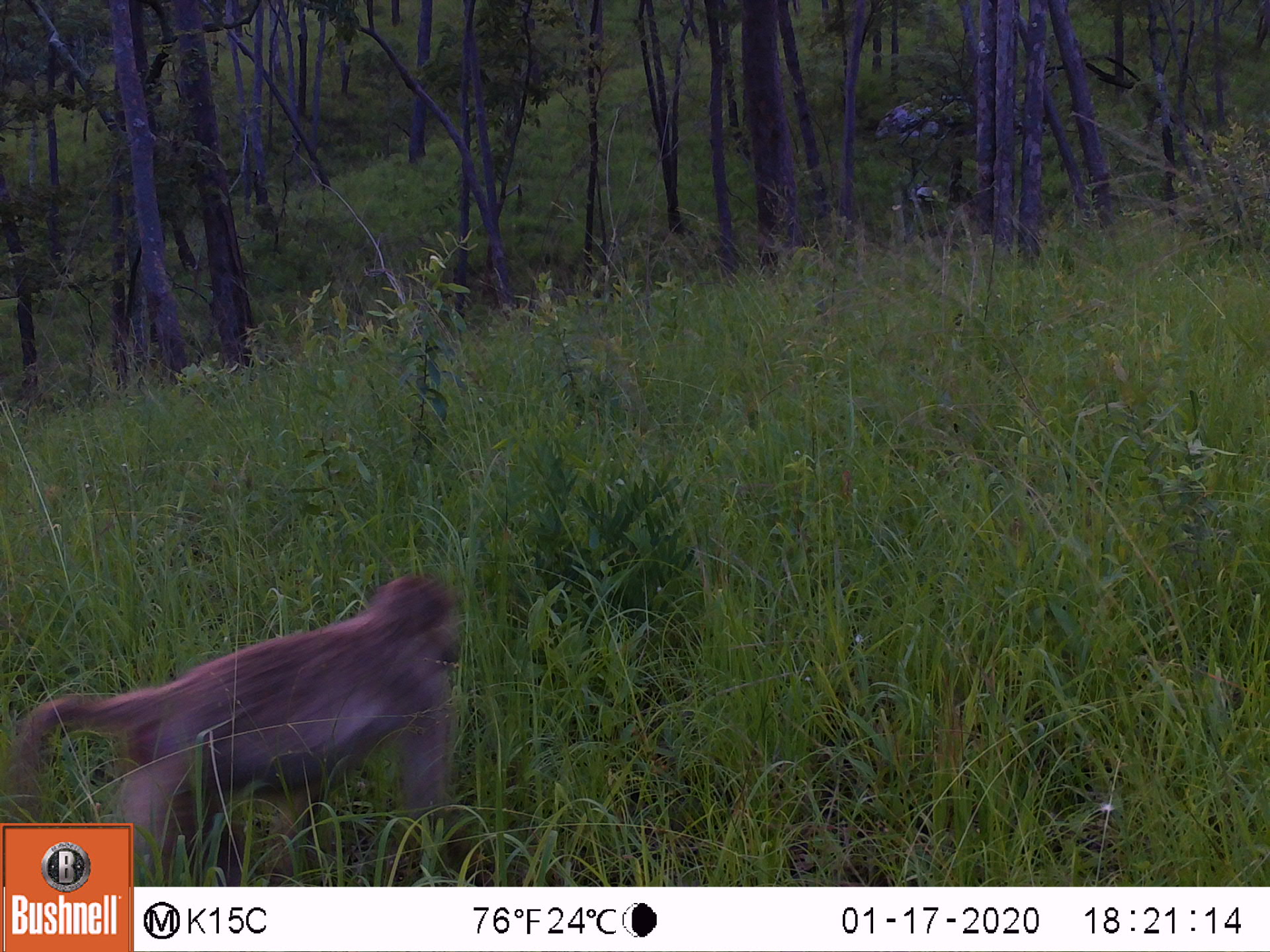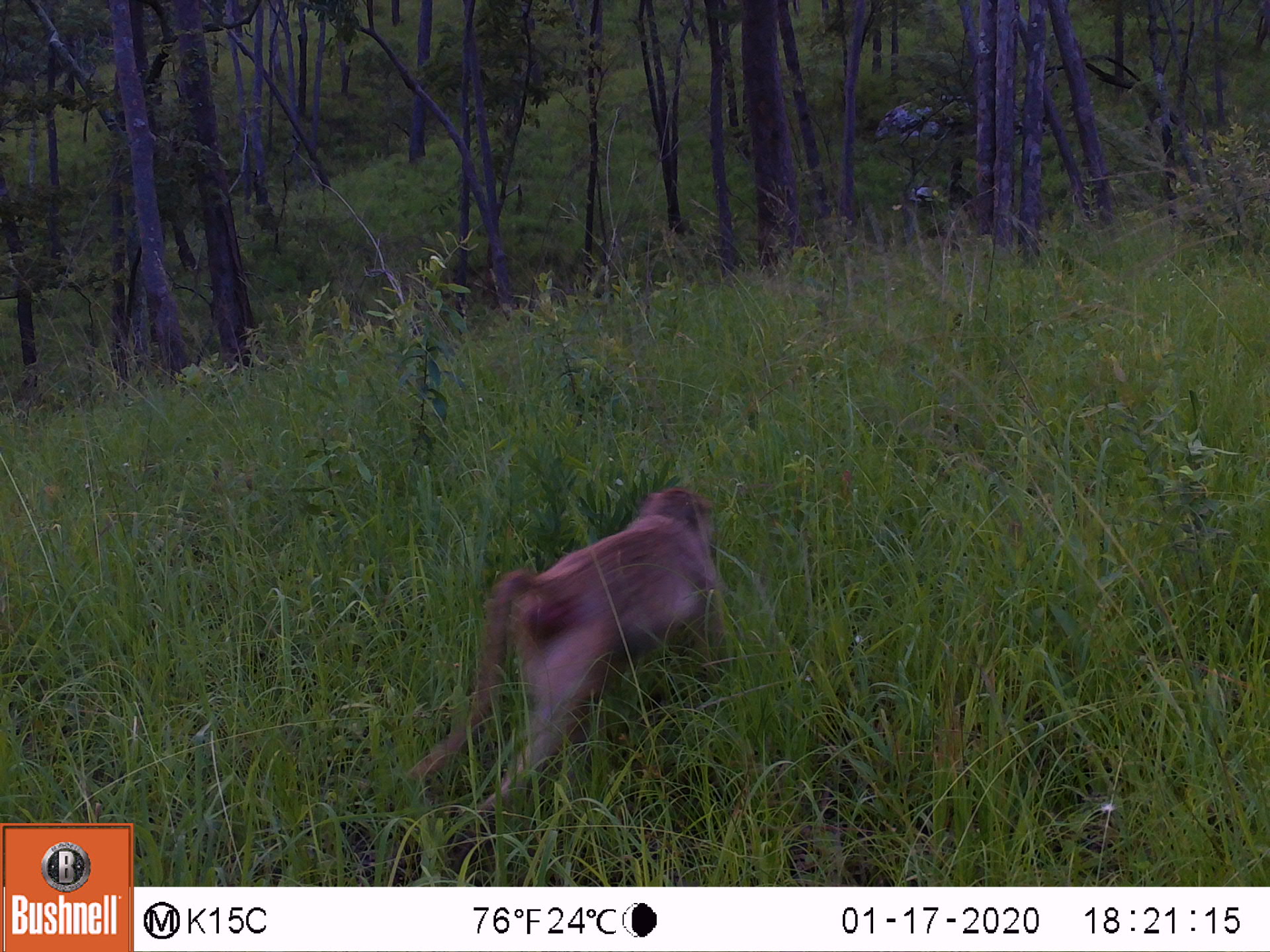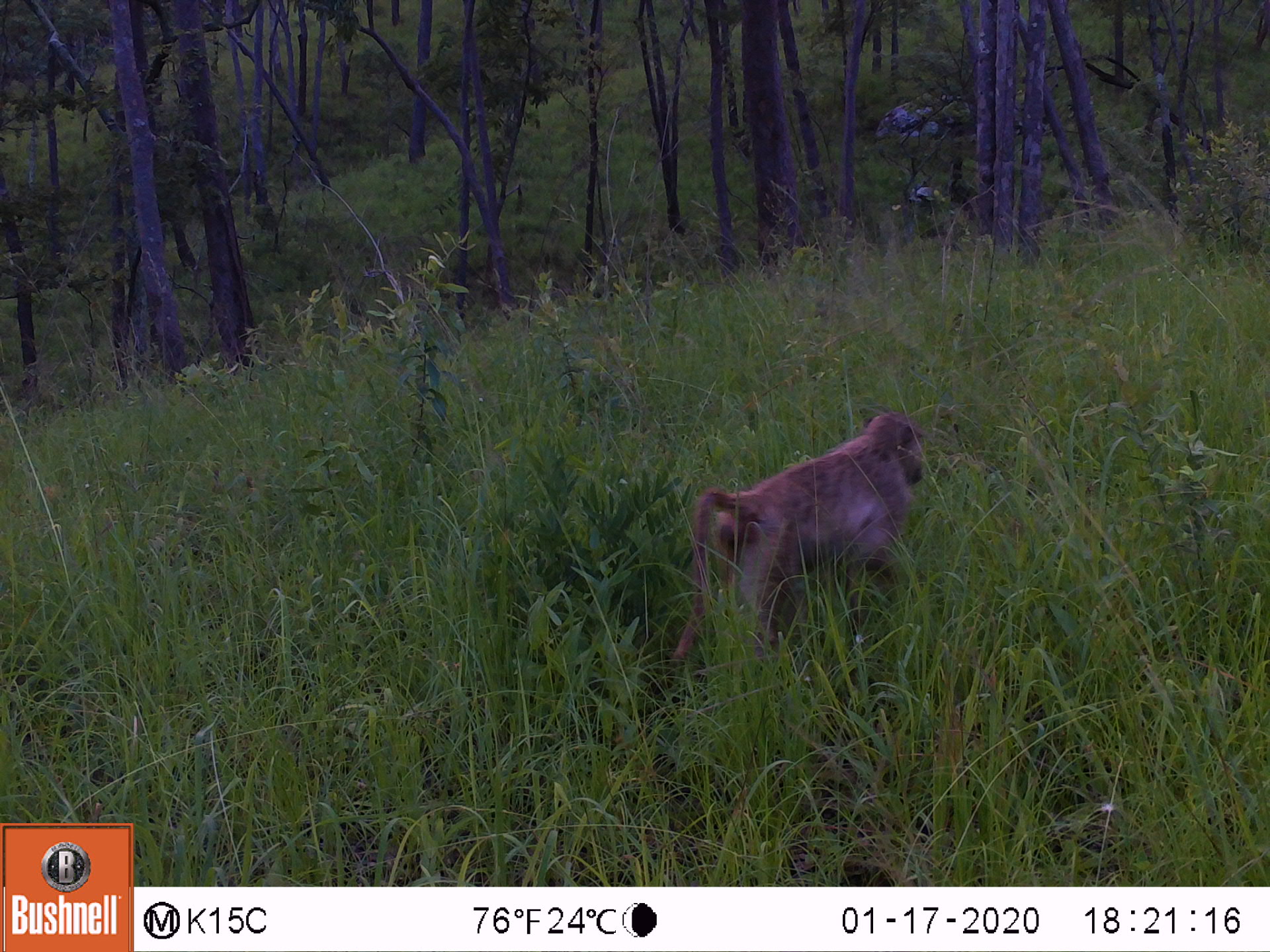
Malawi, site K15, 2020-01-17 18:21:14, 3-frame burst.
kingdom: Animalia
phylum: Chordata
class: Mammalia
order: Primates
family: Cercopithecidae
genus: Papio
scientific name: Papio cynocephalus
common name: yellow baboon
Yellow baboon (Papio cynocephalus), count 1.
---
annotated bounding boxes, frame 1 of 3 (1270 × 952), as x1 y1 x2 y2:
yellow baboon: 136 570 462 880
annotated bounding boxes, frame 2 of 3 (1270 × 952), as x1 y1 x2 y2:
yellow baboon: 428 486 723 824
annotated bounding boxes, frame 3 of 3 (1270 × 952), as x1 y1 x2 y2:
yellow baboon: 666 407 929 656